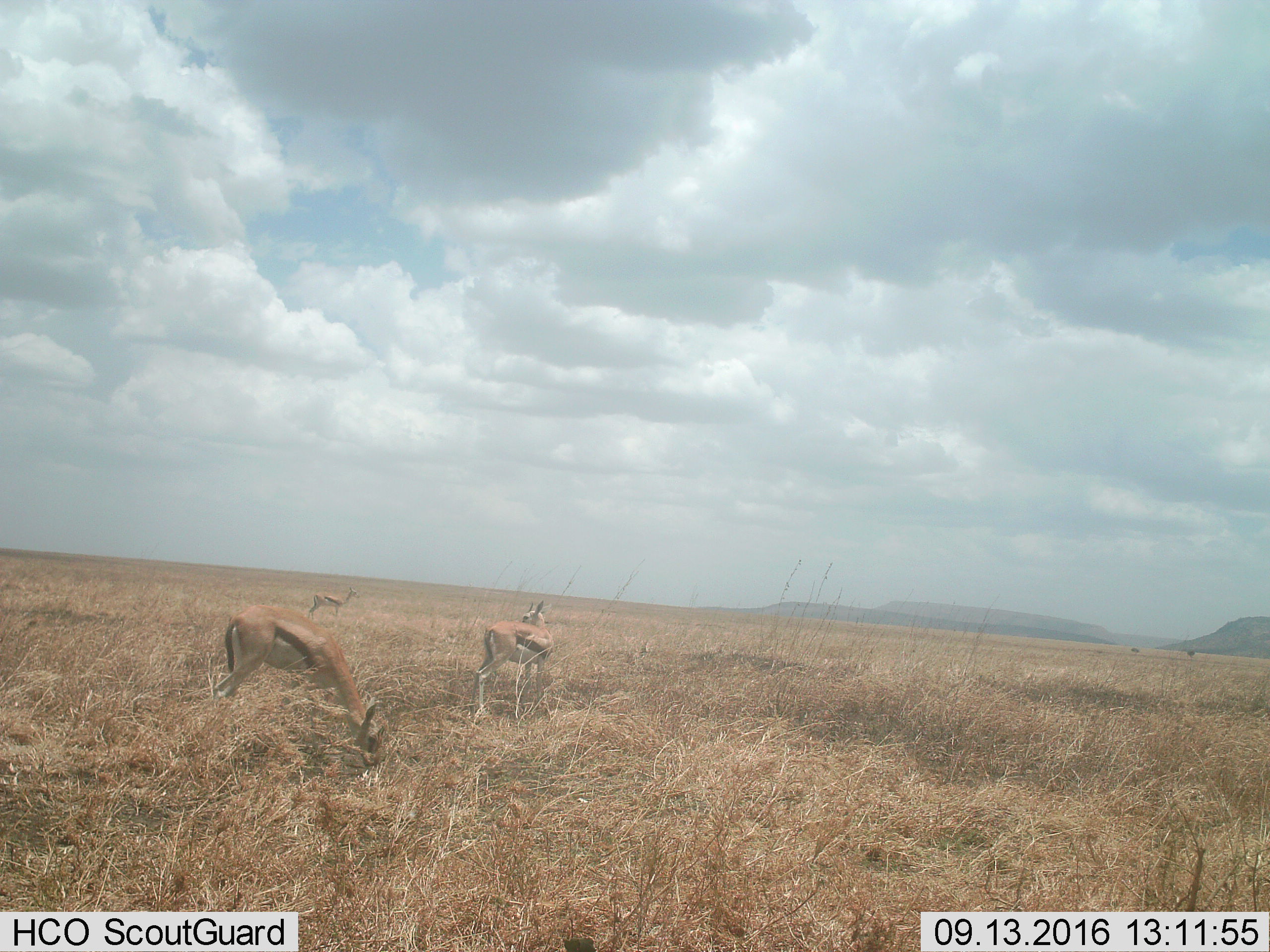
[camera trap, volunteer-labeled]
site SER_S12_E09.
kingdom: Animalia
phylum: Chordata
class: Mammalia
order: Artiodactyla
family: Bovidae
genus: Eudorcas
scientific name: Eudorcas thomsonii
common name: thomson's gazelle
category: gazellethomsons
Gazellethomsons (thomson's gazelle) (Eudorcas thomsonii), count 3. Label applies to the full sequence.